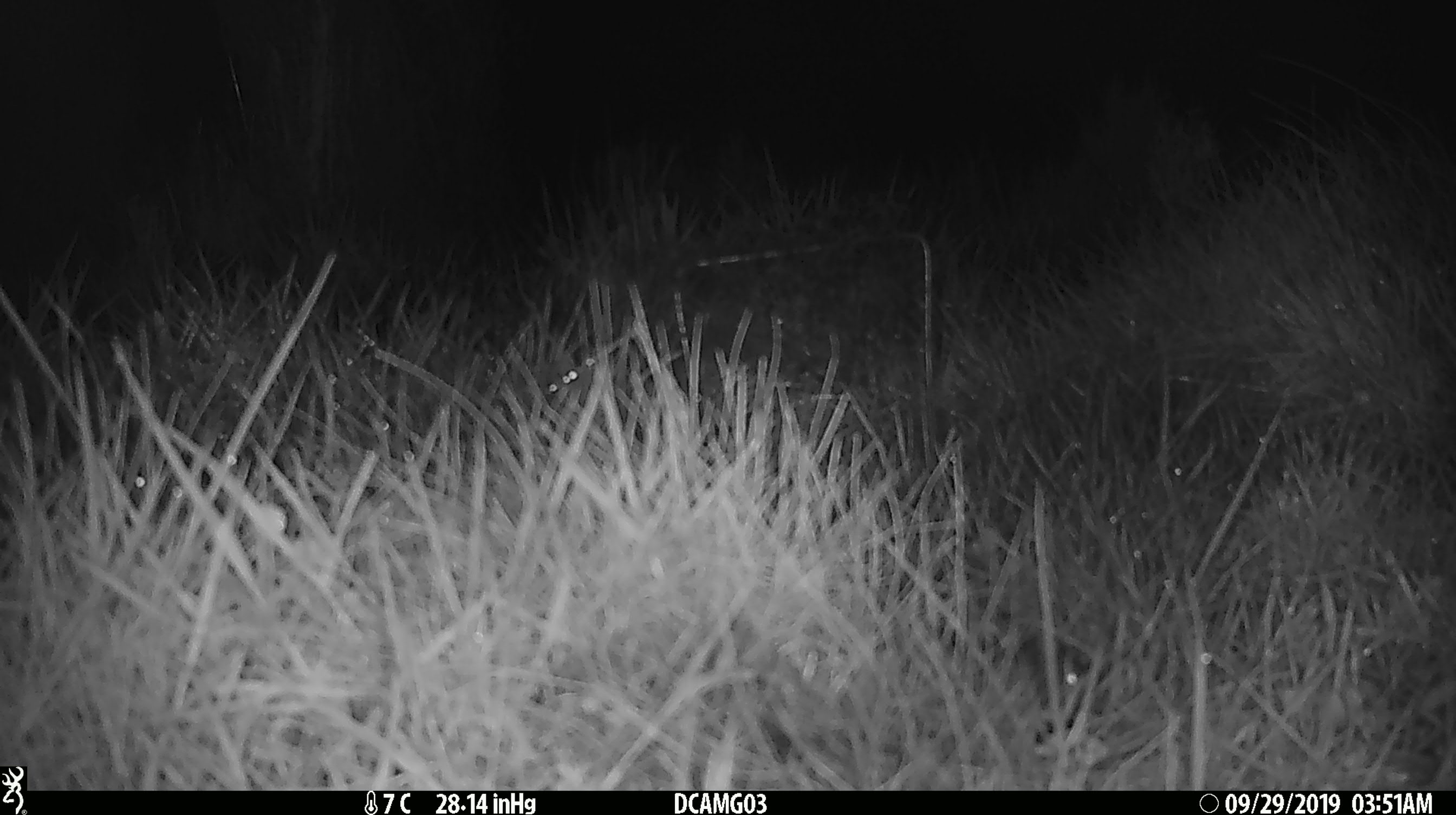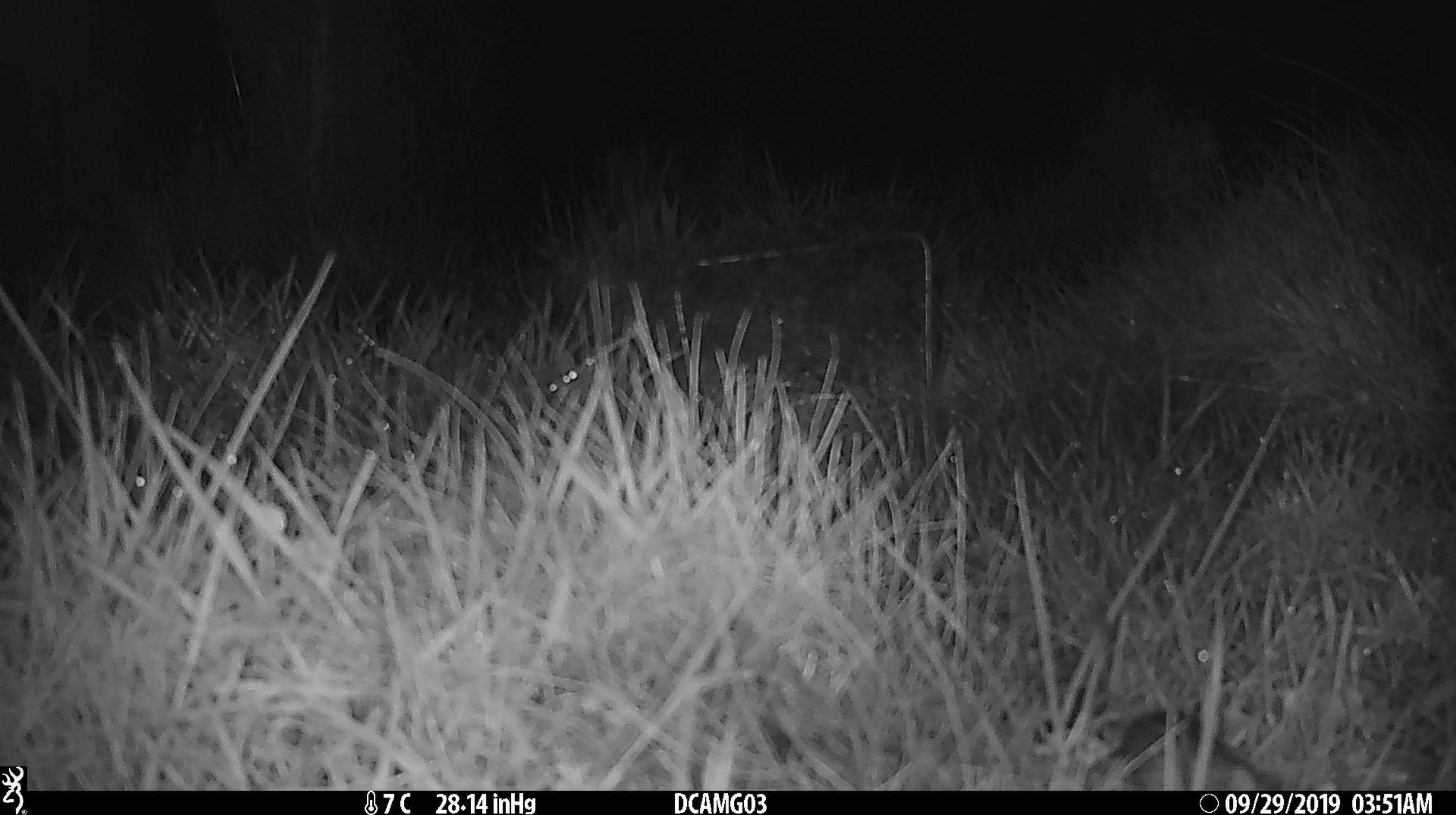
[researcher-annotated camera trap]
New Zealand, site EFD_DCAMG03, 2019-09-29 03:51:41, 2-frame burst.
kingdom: Animalia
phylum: Chordata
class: Mammalia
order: Rodentia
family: Muridae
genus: Mus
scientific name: Mus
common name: mouse